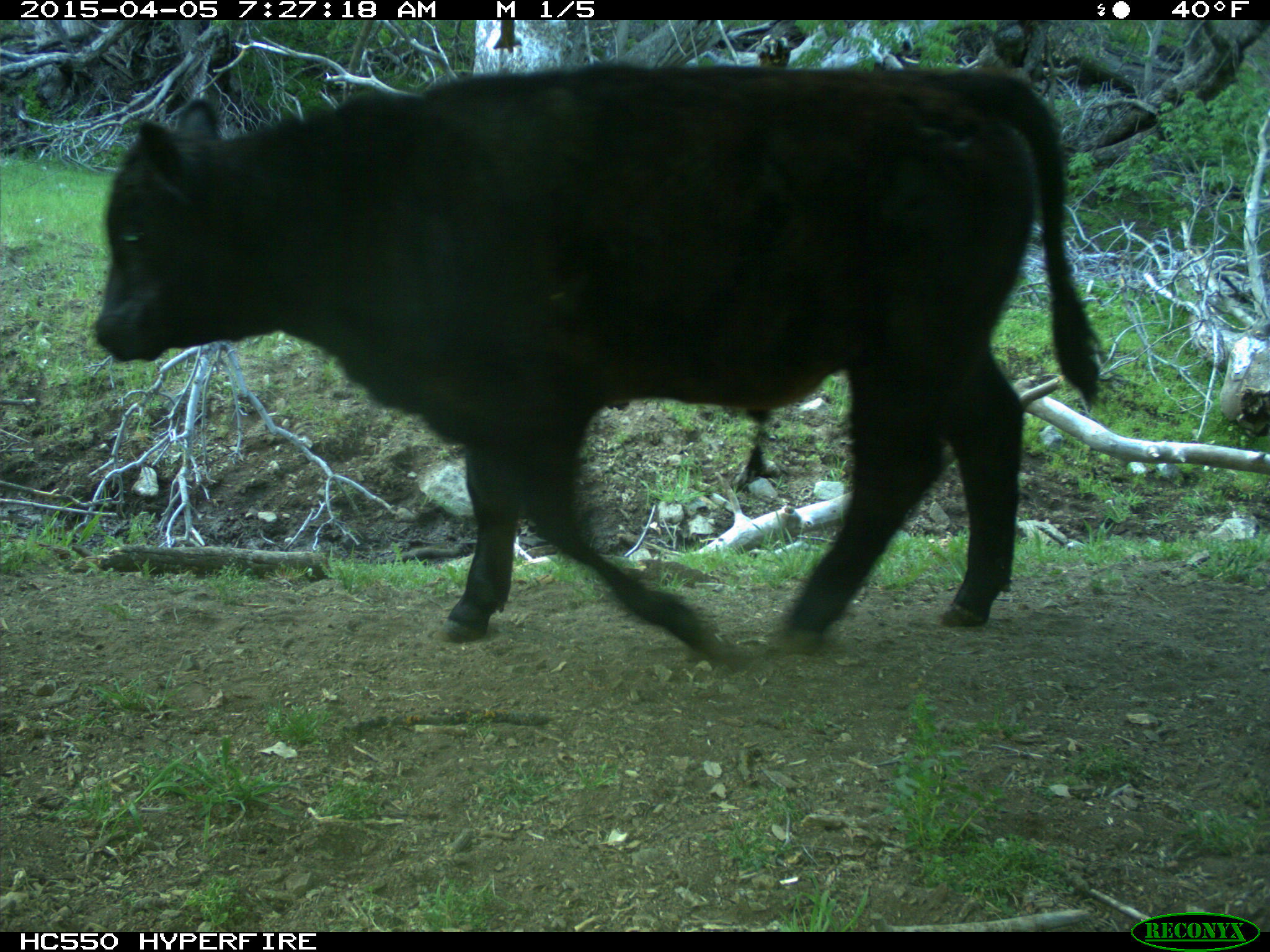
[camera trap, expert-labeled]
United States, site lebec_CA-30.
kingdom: Animalia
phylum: Chordata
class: Mammalia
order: Artiodactyla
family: Bovidae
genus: Bos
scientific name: Bos taurus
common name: domestic cow